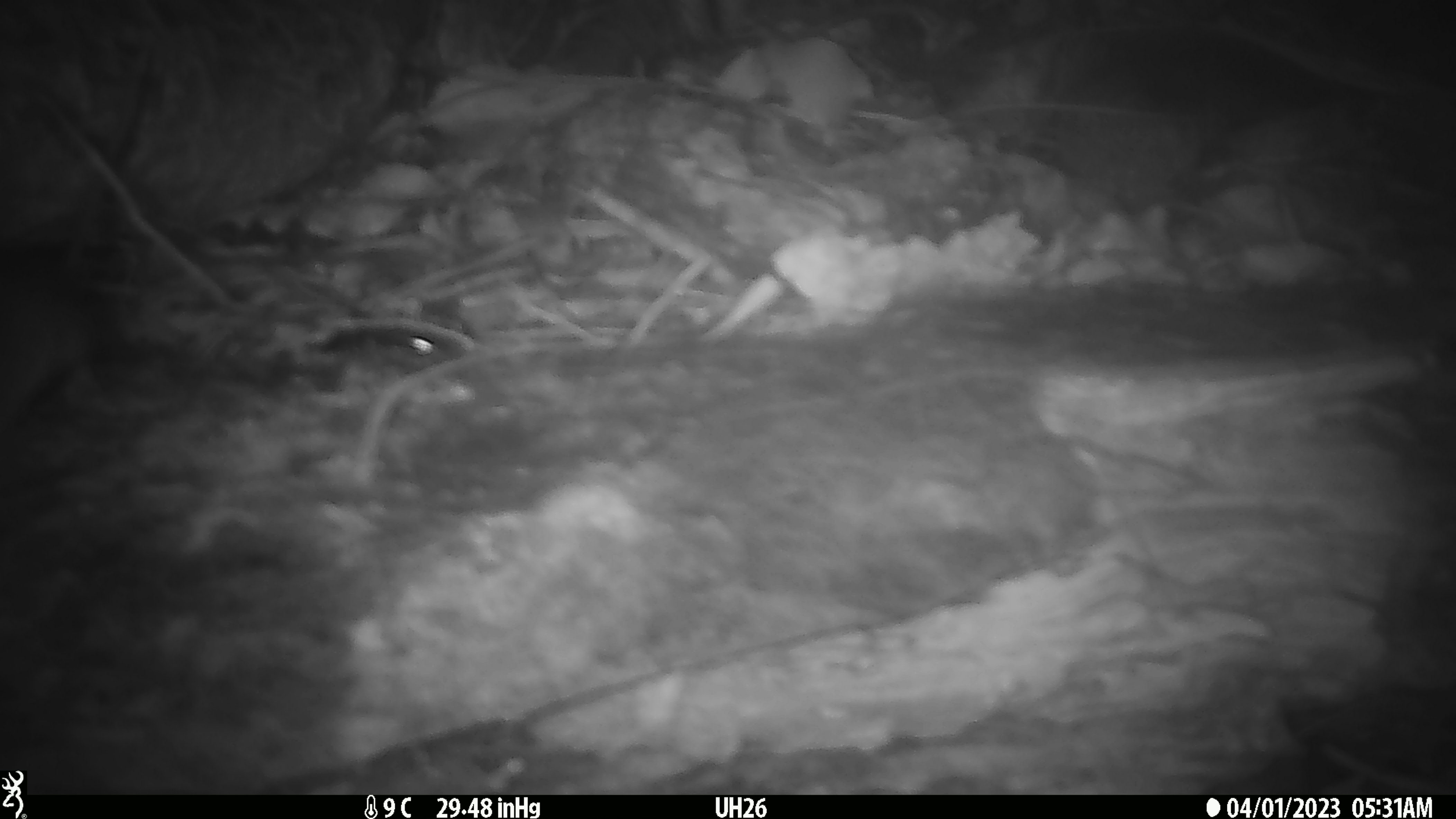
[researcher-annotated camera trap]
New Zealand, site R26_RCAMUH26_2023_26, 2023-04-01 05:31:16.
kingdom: Animalia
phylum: Chordata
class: Mammalia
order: Rodentia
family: Muridae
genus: Mus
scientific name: Mus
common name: mouse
Mouse (Mus).